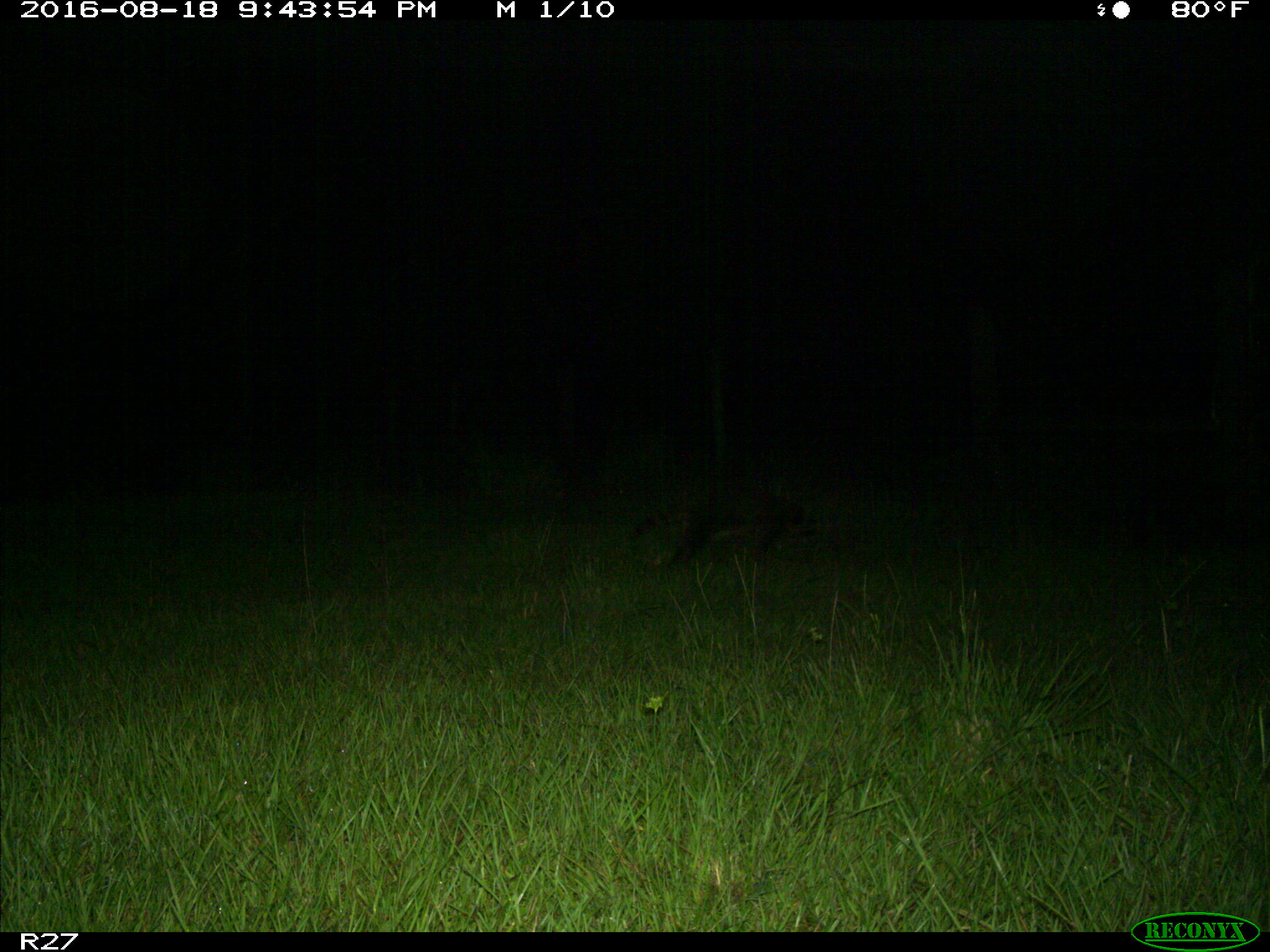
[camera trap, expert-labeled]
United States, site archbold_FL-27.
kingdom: Animalia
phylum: Chordata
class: Mammalia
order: Carnivora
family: Procyonidae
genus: Procyon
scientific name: Procyon lotor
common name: common raccoon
Procyon lotor (common raccoon).